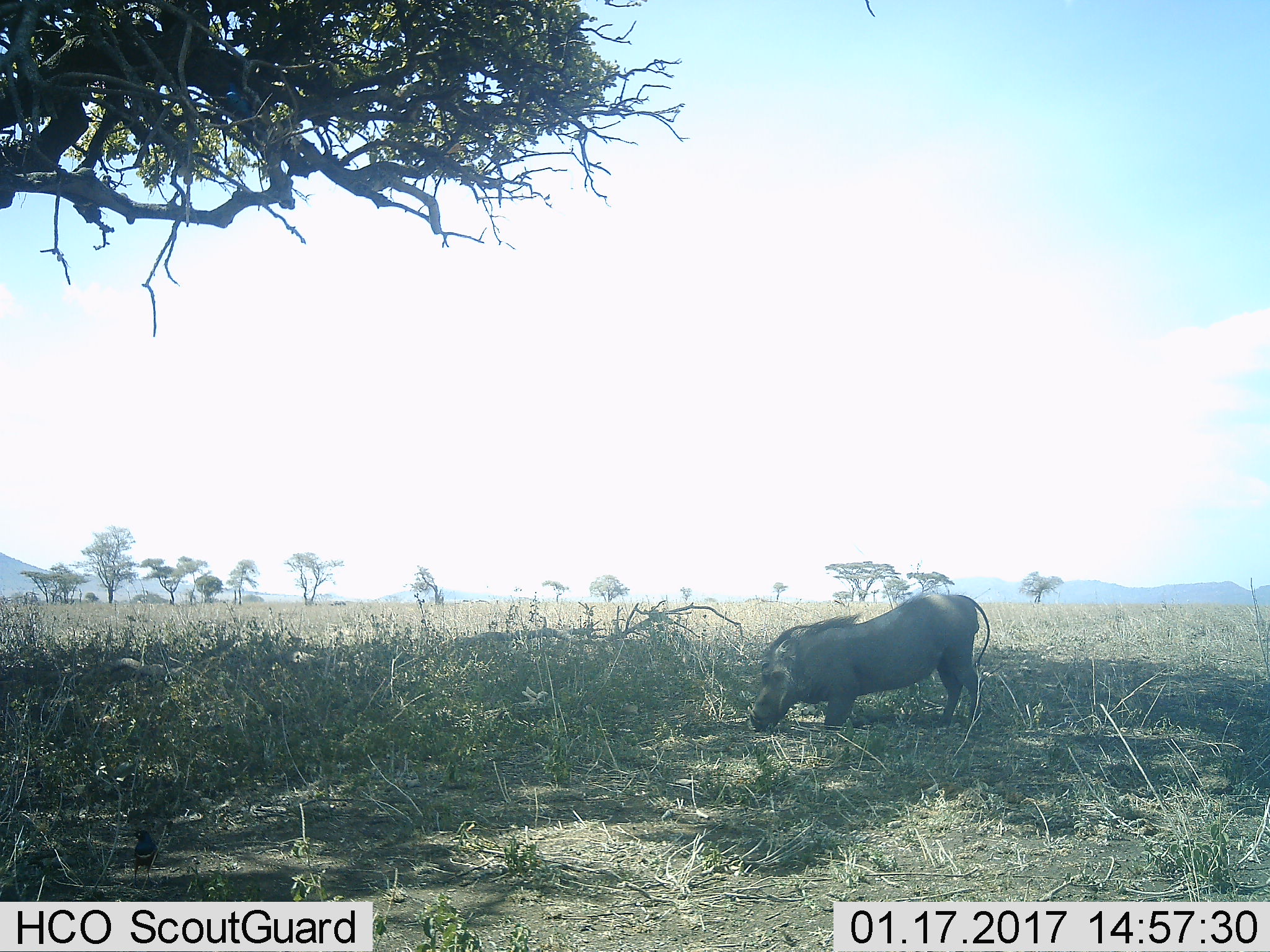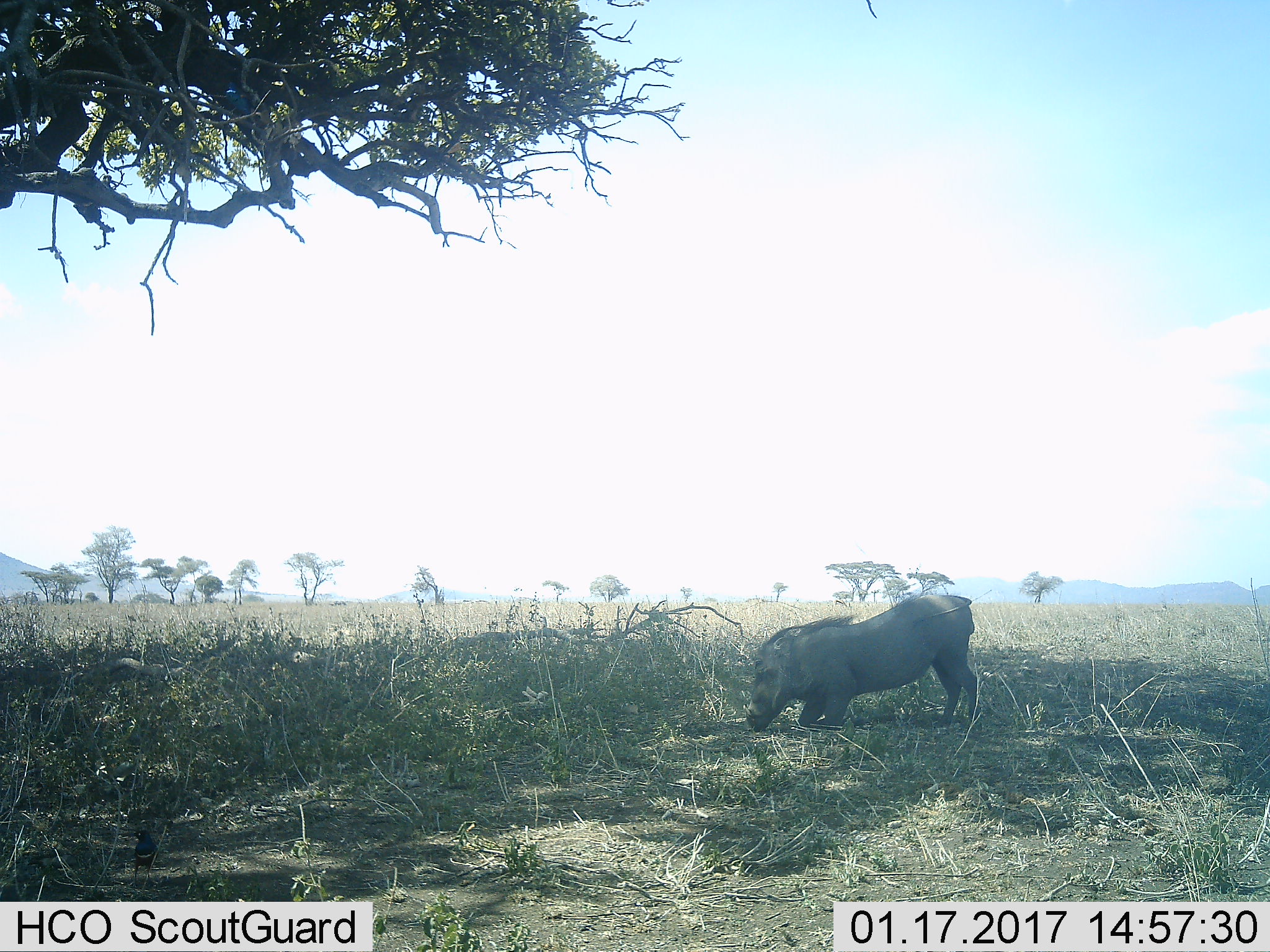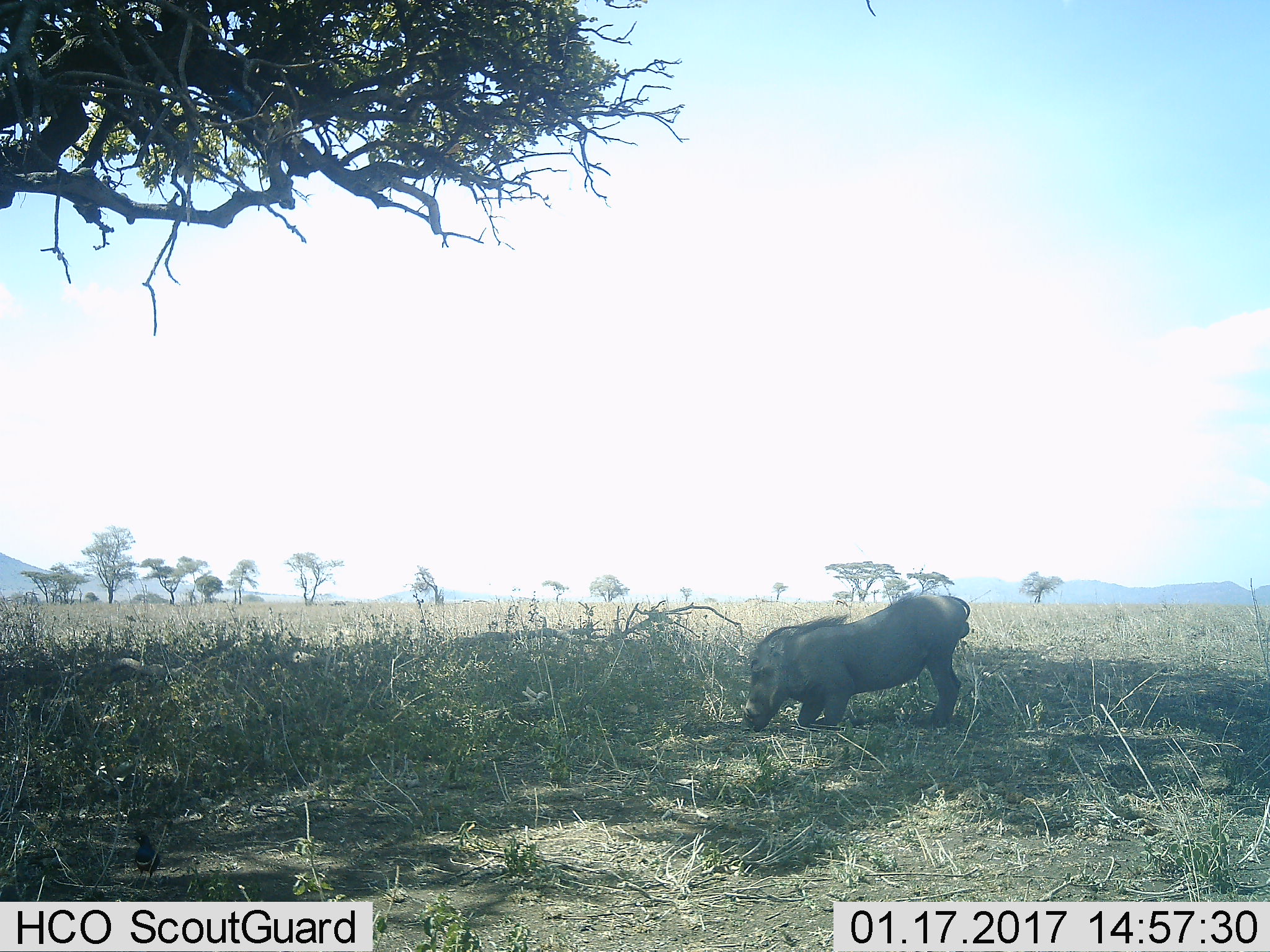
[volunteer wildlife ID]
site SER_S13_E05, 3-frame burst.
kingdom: Animalia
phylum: Chordata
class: Mammalia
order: Artiodactyla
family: Suidae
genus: Phacochoerus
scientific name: Phacochoerus africanus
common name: warthog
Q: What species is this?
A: Warthog (Phacochoerus africanus).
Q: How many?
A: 1.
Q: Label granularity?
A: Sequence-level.